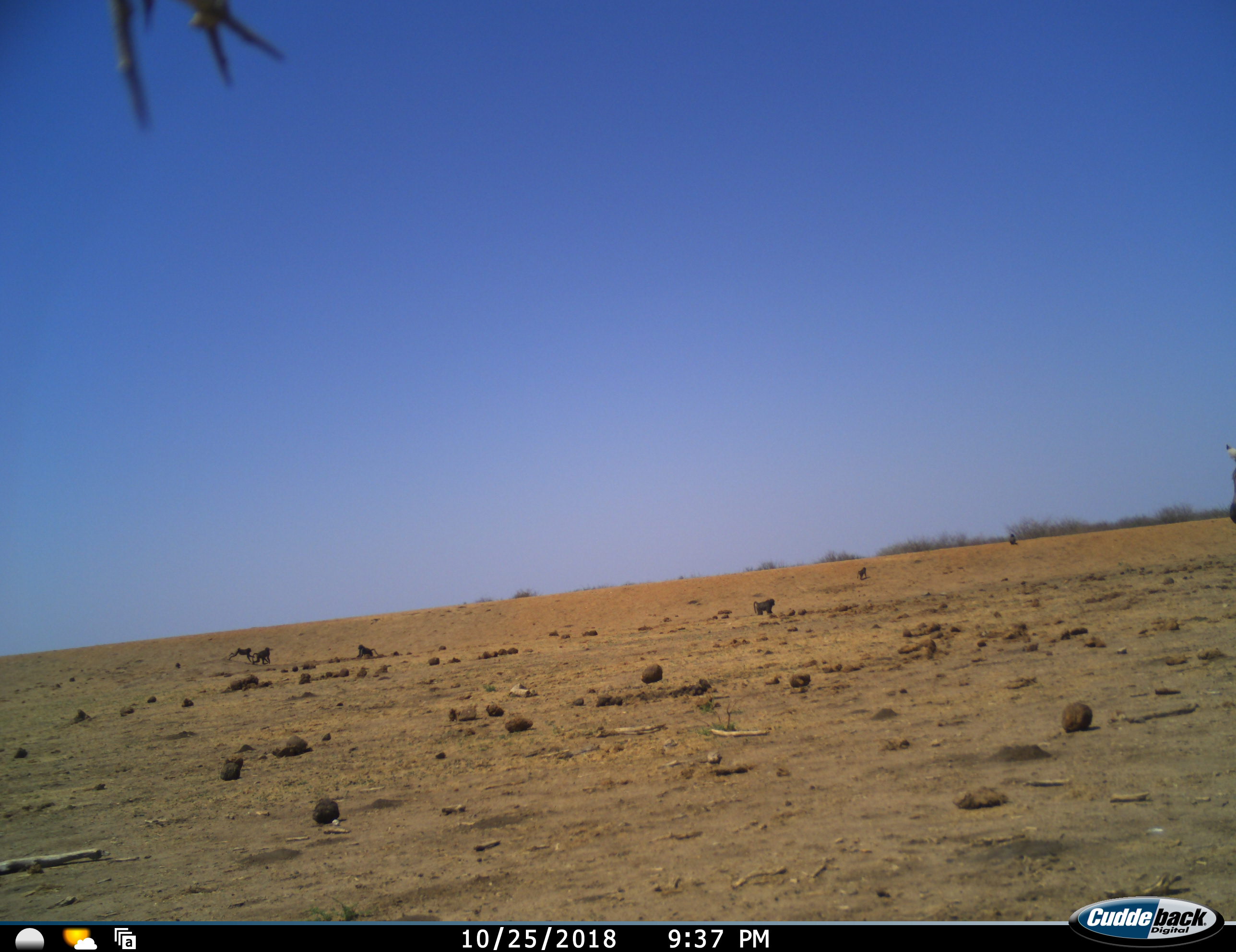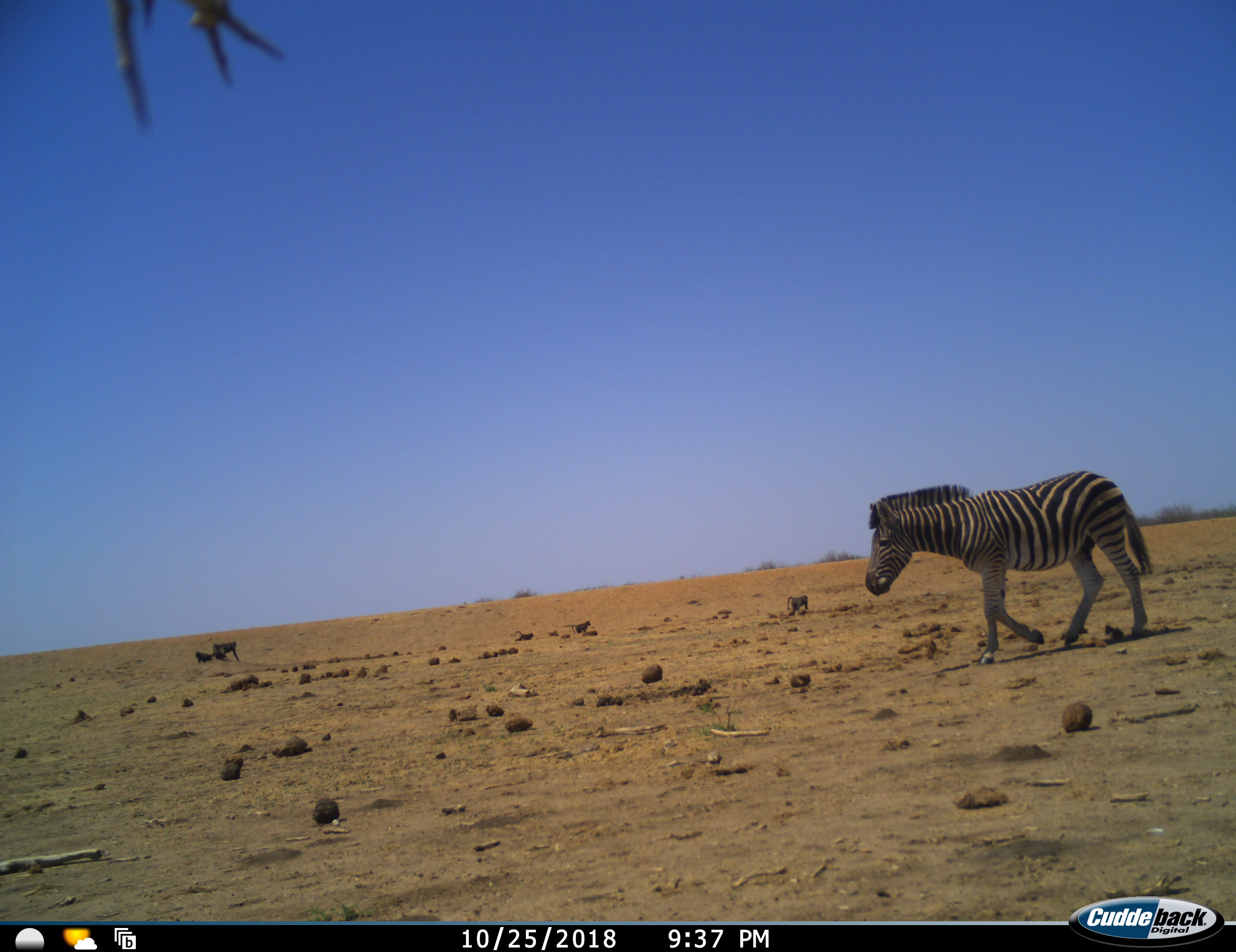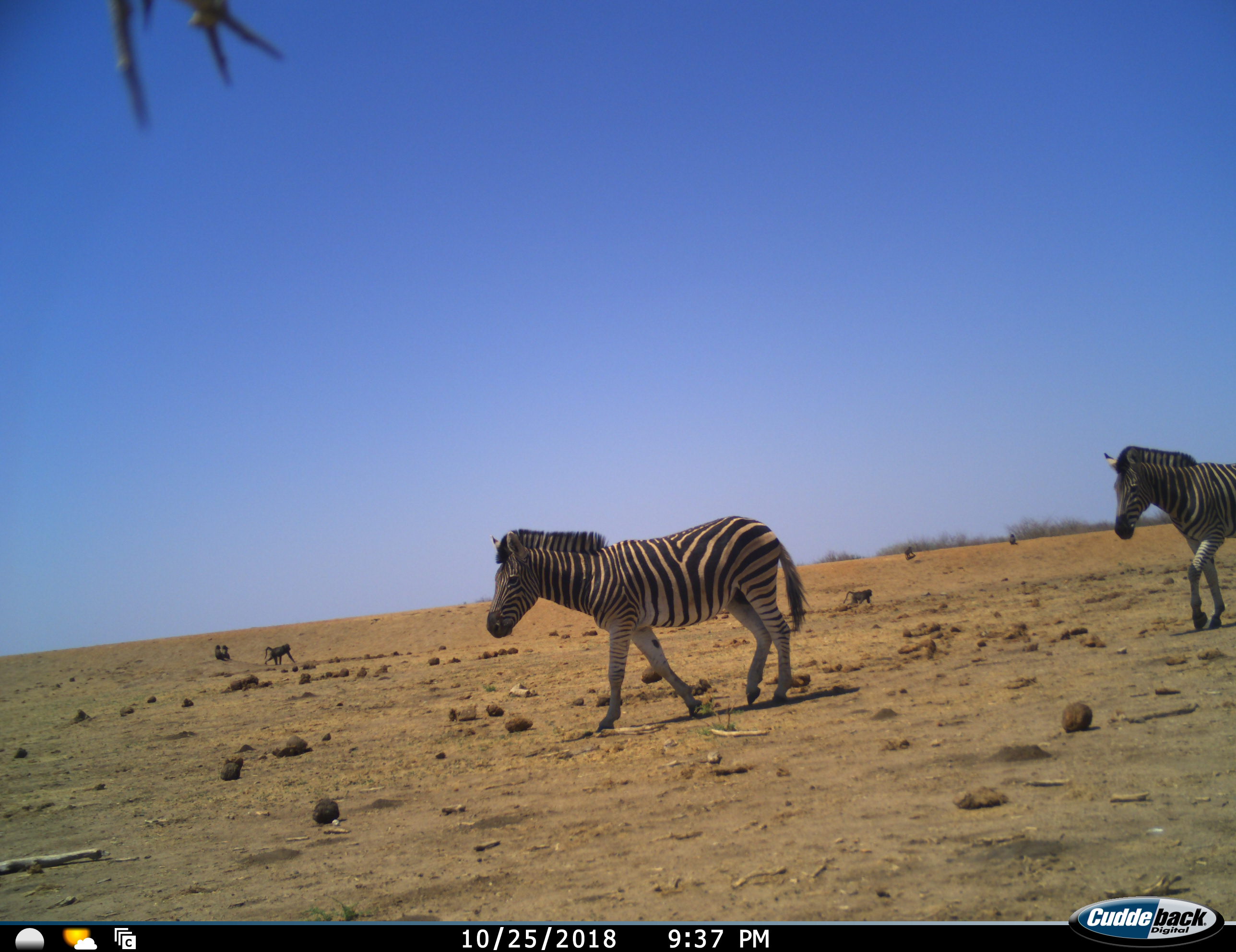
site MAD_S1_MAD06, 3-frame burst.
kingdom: Animalia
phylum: Chordata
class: Mammalia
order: Primates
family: Cercopithecidae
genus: Papio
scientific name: Papio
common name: baboon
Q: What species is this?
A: Baboon (Papio).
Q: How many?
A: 6.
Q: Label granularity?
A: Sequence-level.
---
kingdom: Animalia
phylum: Chordata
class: Mammalia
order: Perissodactyla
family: Equidae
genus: Equus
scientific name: Equus quagga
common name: plains zebra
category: zebraplains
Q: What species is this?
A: Zebraplains (plains zebra) (Equus quagga).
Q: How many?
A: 2.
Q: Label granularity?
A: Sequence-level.